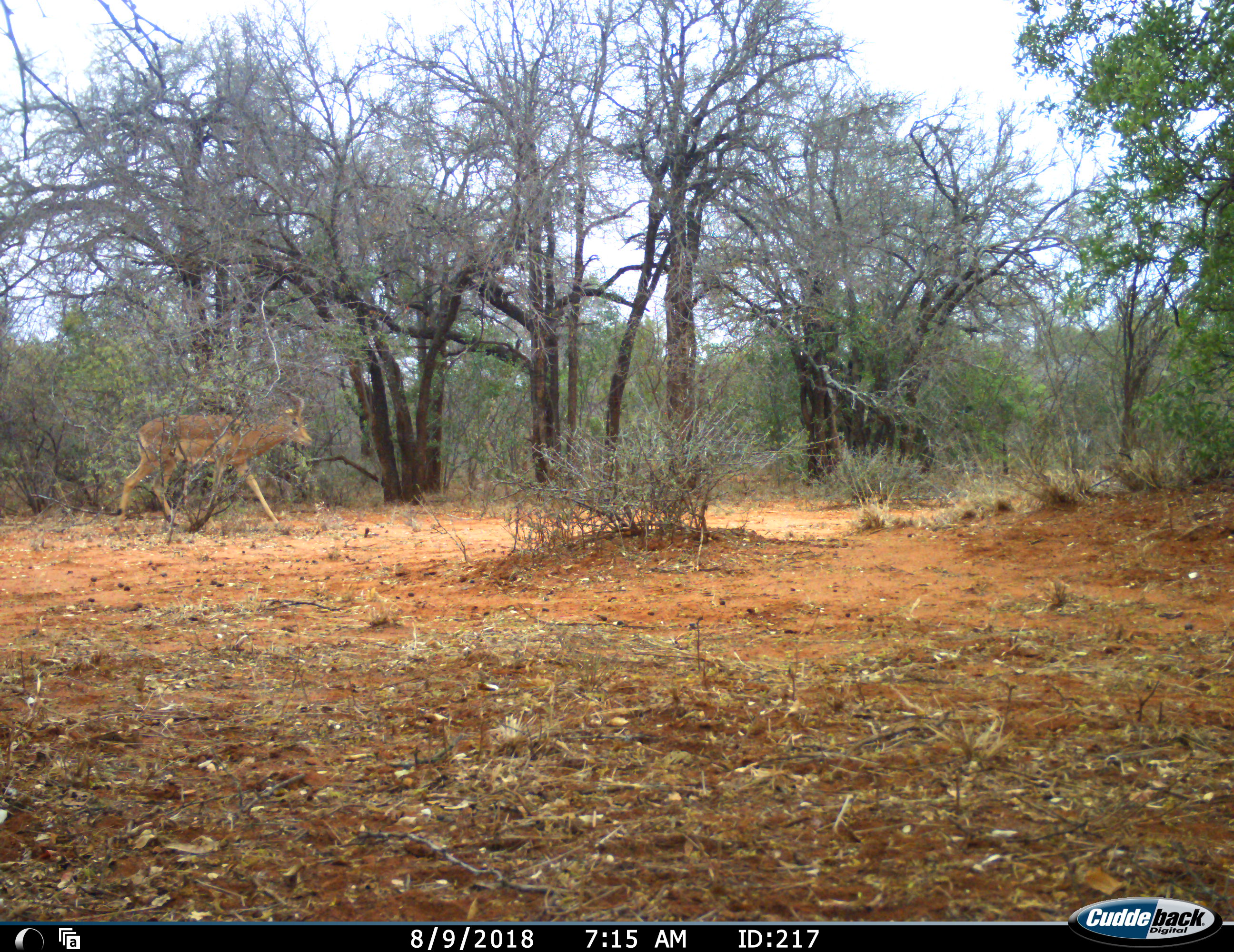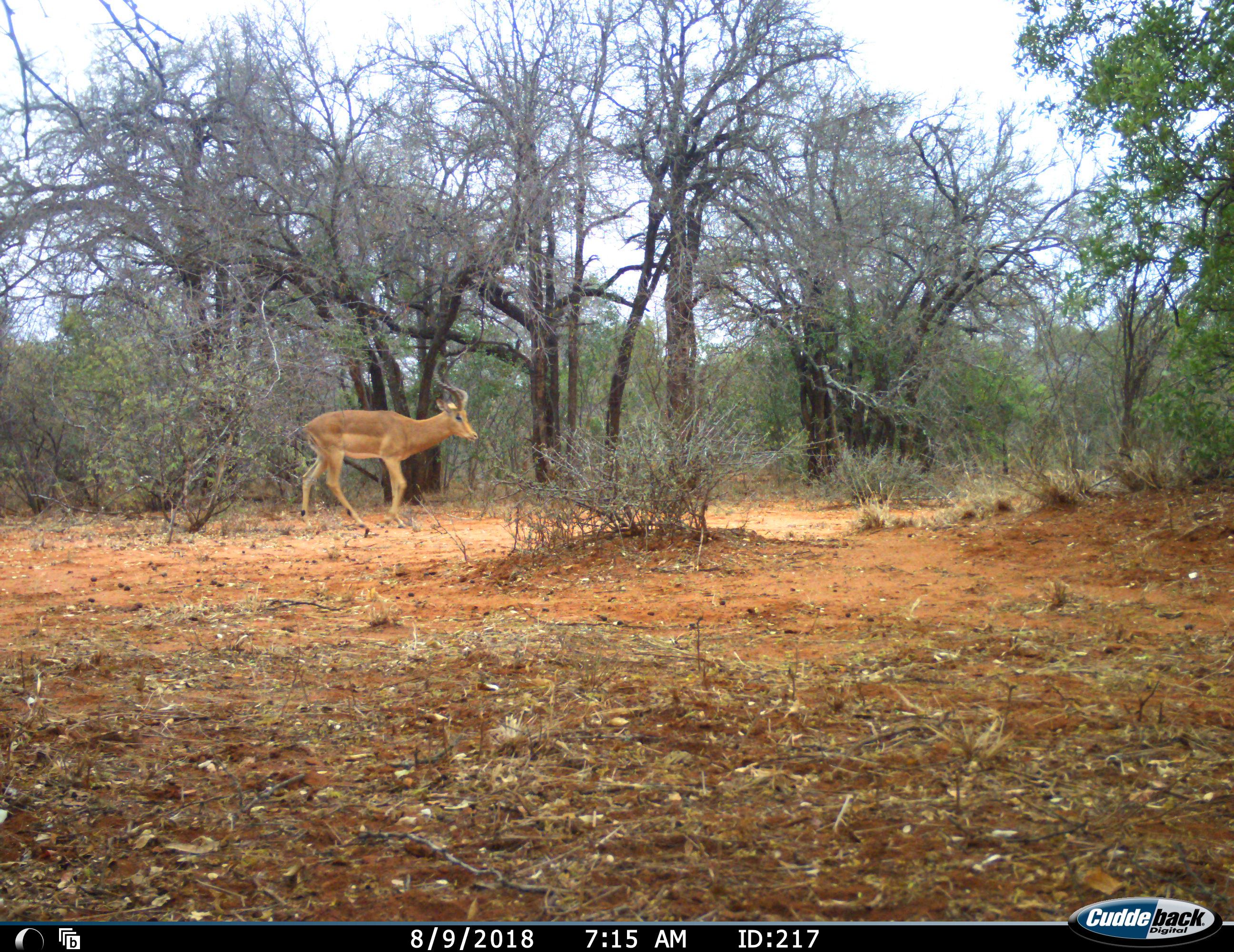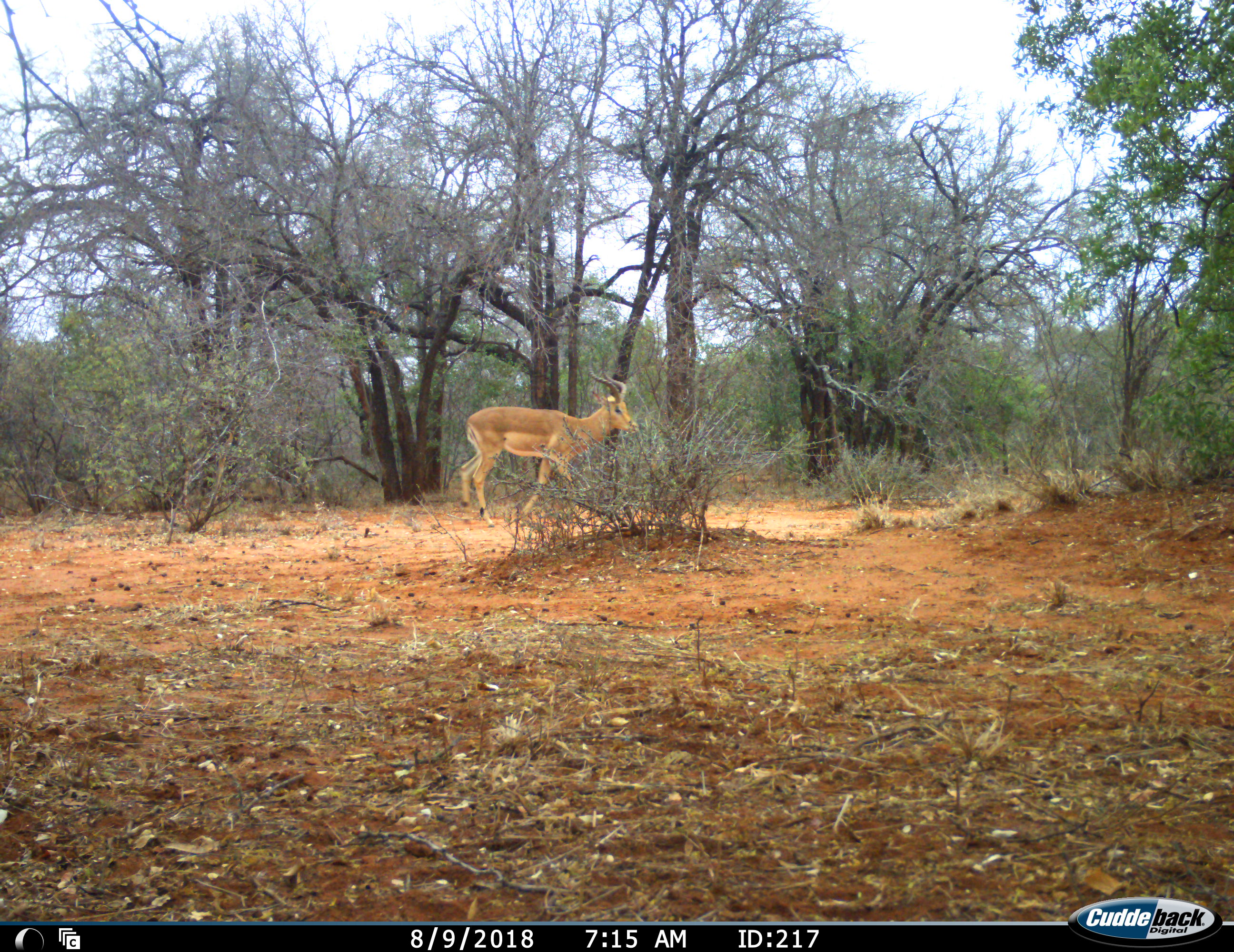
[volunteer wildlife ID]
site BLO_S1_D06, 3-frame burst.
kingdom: Animalia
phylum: Chordata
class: Mammalia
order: Artiodactyla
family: Bovidae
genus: Aepyceros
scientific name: Aepyceros melampus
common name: impala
Impala (Aepyceros melampus), count 1. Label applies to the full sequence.